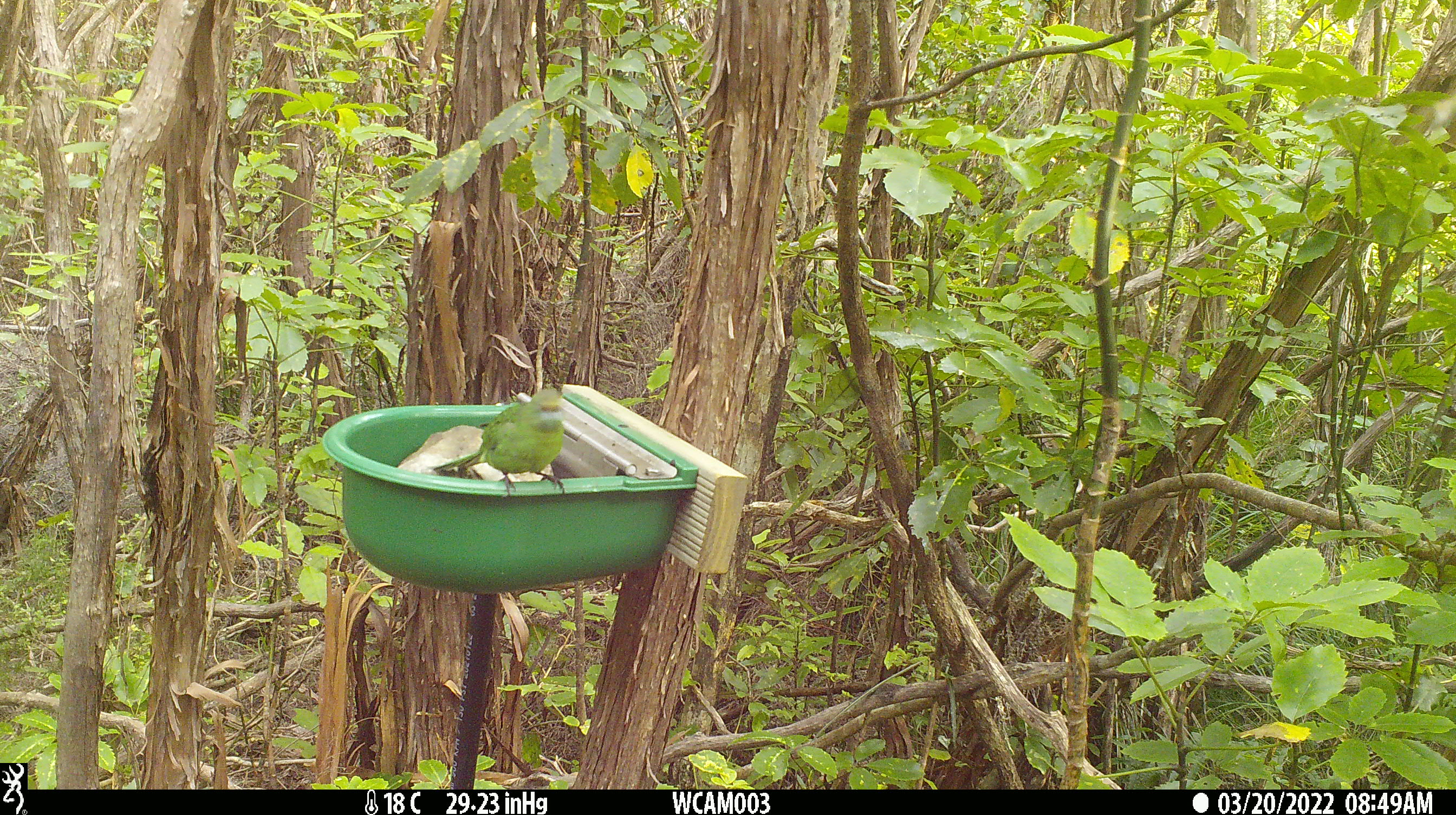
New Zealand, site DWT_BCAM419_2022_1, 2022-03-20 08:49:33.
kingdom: Animalia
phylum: Chordata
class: Aves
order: Psittaciformes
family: Psittaculidae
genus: Cyanoramphus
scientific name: Cyanoramphus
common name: parakeet